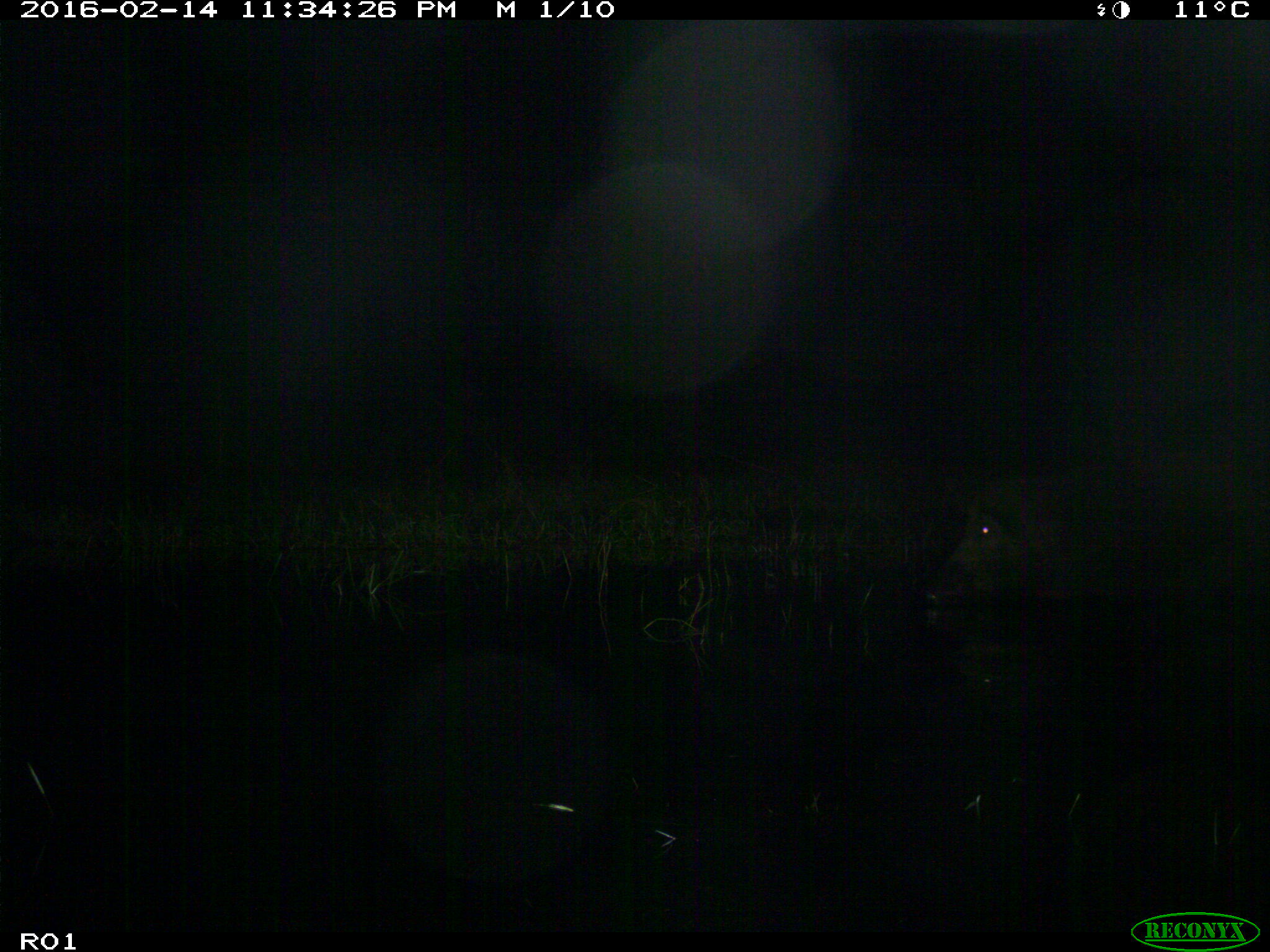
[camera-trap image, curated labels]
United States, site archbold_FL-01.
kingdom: Animalia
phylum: Chordata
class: Mammalia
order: Artiodactyla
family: Suidae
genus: Sus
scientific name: Sus scrofa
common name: wild boar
Sus scrofa (wild boar).